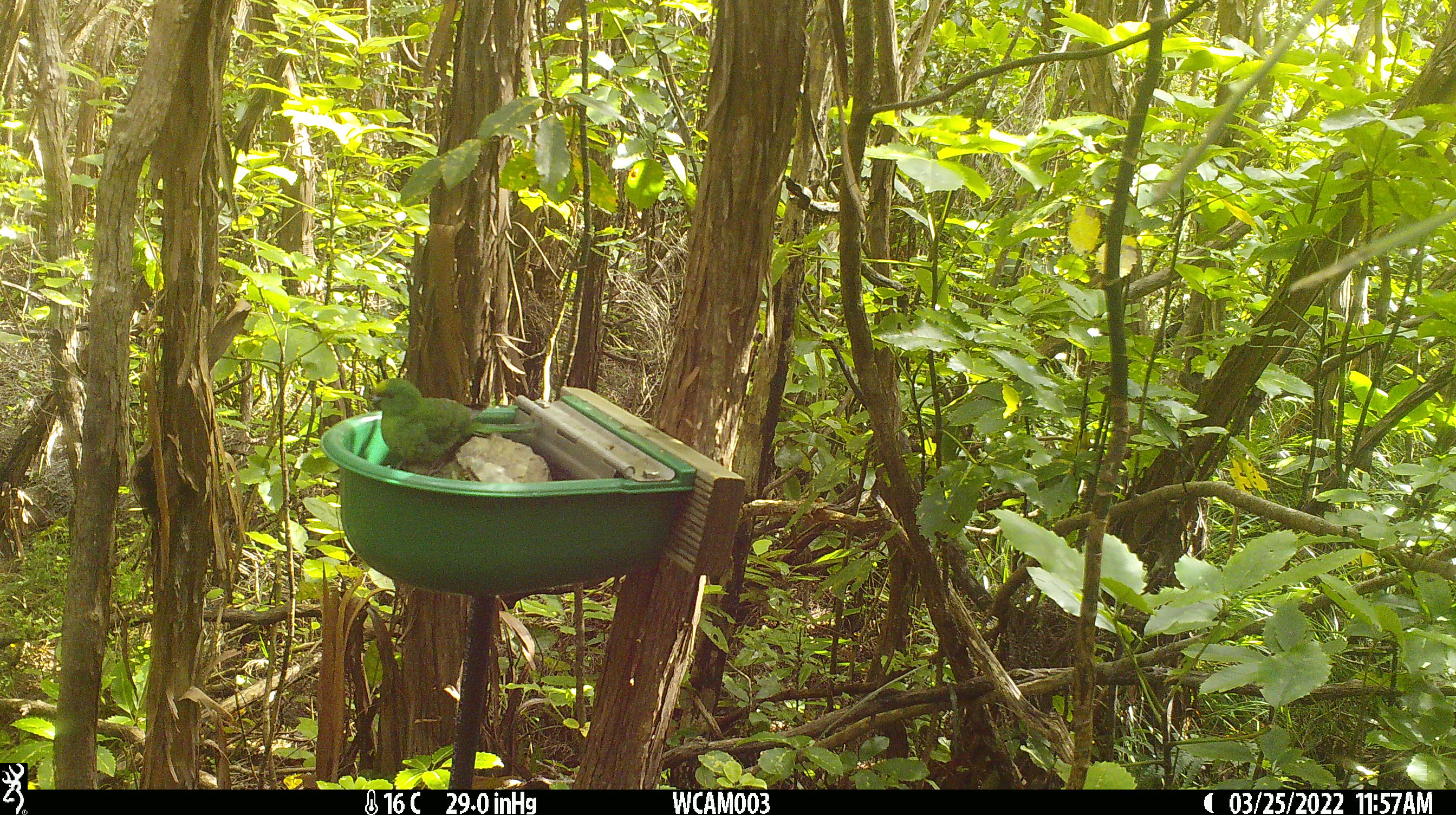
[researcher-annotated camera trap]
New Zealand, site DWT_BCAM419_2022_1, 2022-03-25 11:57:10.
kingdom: Animalia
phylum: Chordata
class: Aves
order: Psittaciformes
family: Psittaculidae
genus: Cyanoramphus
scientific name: Cyanoramphus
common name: parakeet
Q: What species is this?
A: Parakeet (Cyanoramphus).